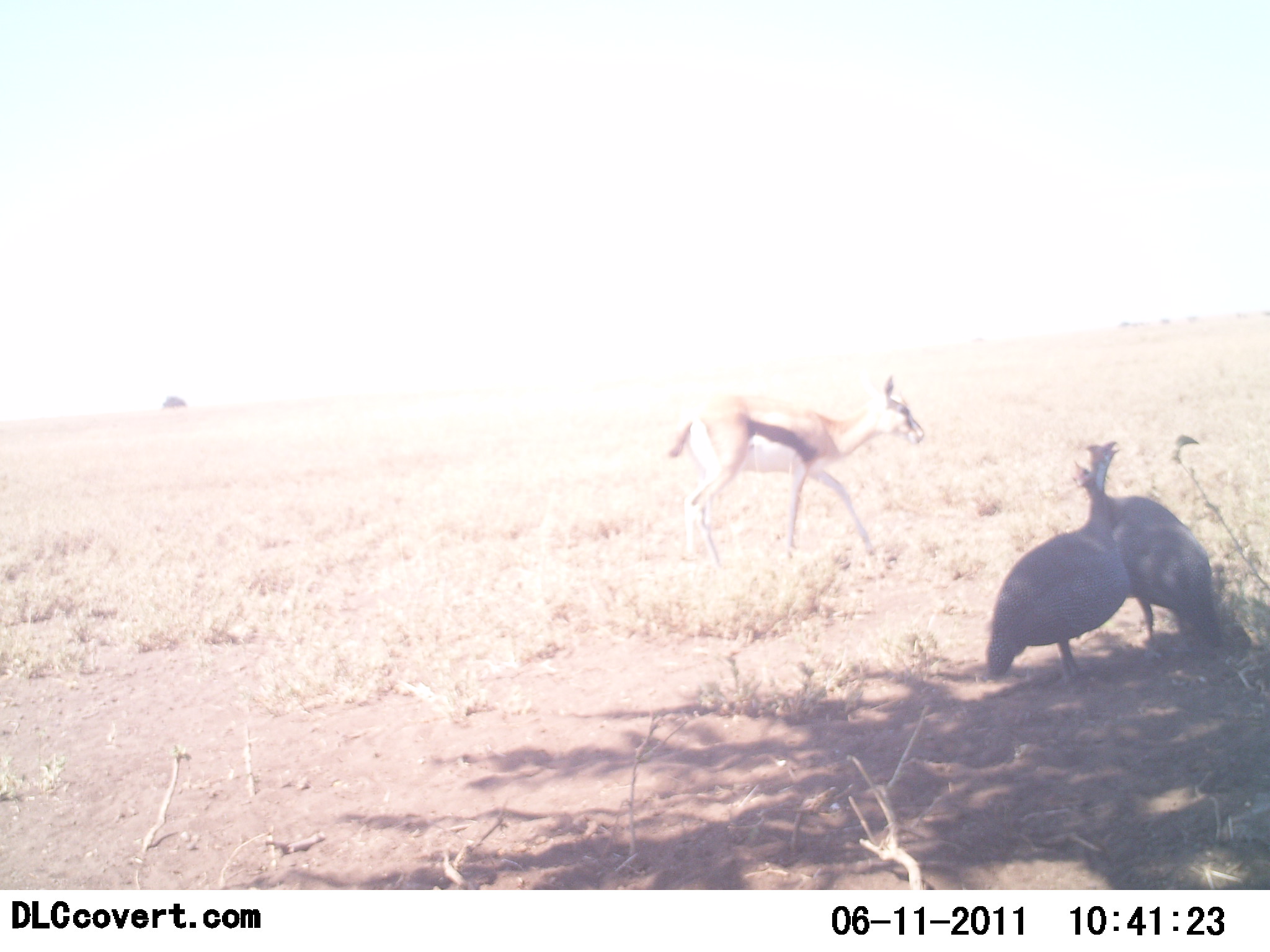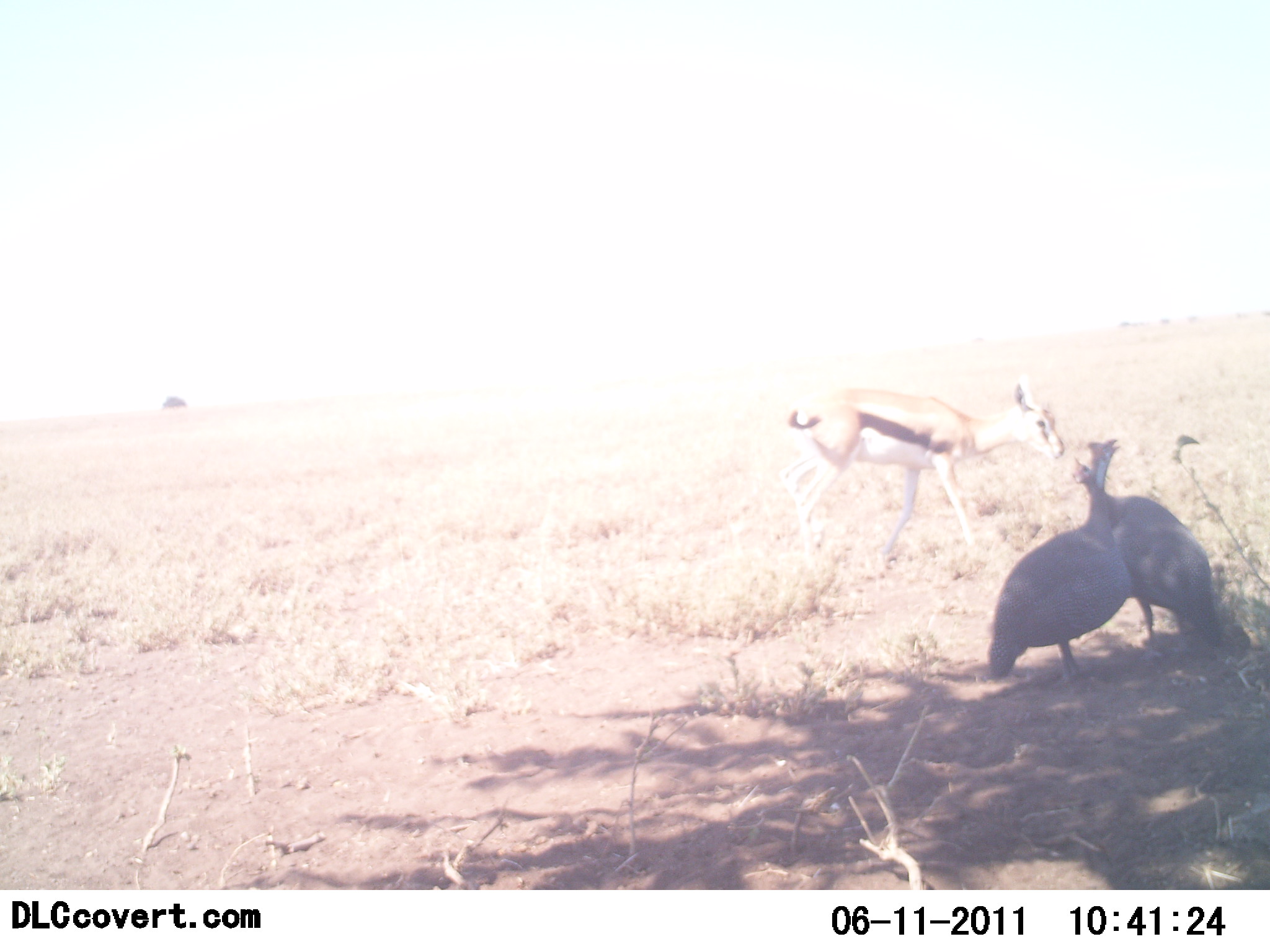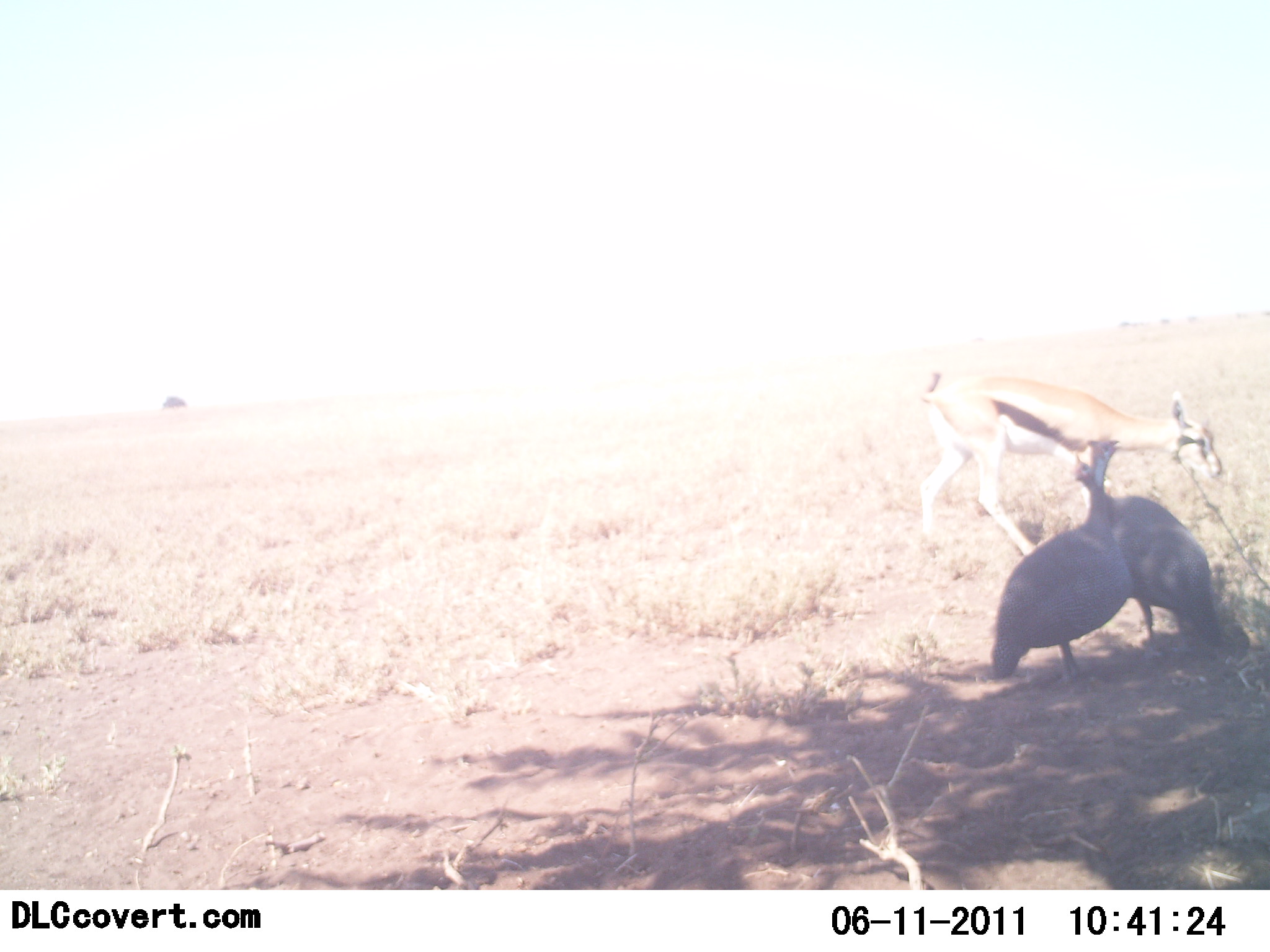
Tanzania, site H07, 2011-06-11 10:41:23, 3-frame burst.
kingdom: Animalia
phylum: Chordata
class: Mammalia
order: Artiodactyla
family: Bovidae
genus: Eudorcas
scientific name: Eudorcas thomsonii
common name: thomson's gazelle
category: gazellethomsons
Gazellethomsons (thomson's gazelle) (Eudorcas thomsonii), count 1. Behavior (volunteer vote fractions): standing 0%, resting 0%, moving 92%, interacting 0%. Young present (vote fraction): 17%. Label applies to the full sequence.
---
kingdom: Animalia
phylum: Chordata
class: Aves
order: Galliformes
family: Numididae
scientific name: Numididae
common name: guinea fowl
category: guineafowl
Guineafowl (guinea fowl) (Numididae), count 2. Behavior (volunteer vote fractions): standing 62%, resting 0%, moving 0%, interacting 38%. Young present (vote fraction): 0%. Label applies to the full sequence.